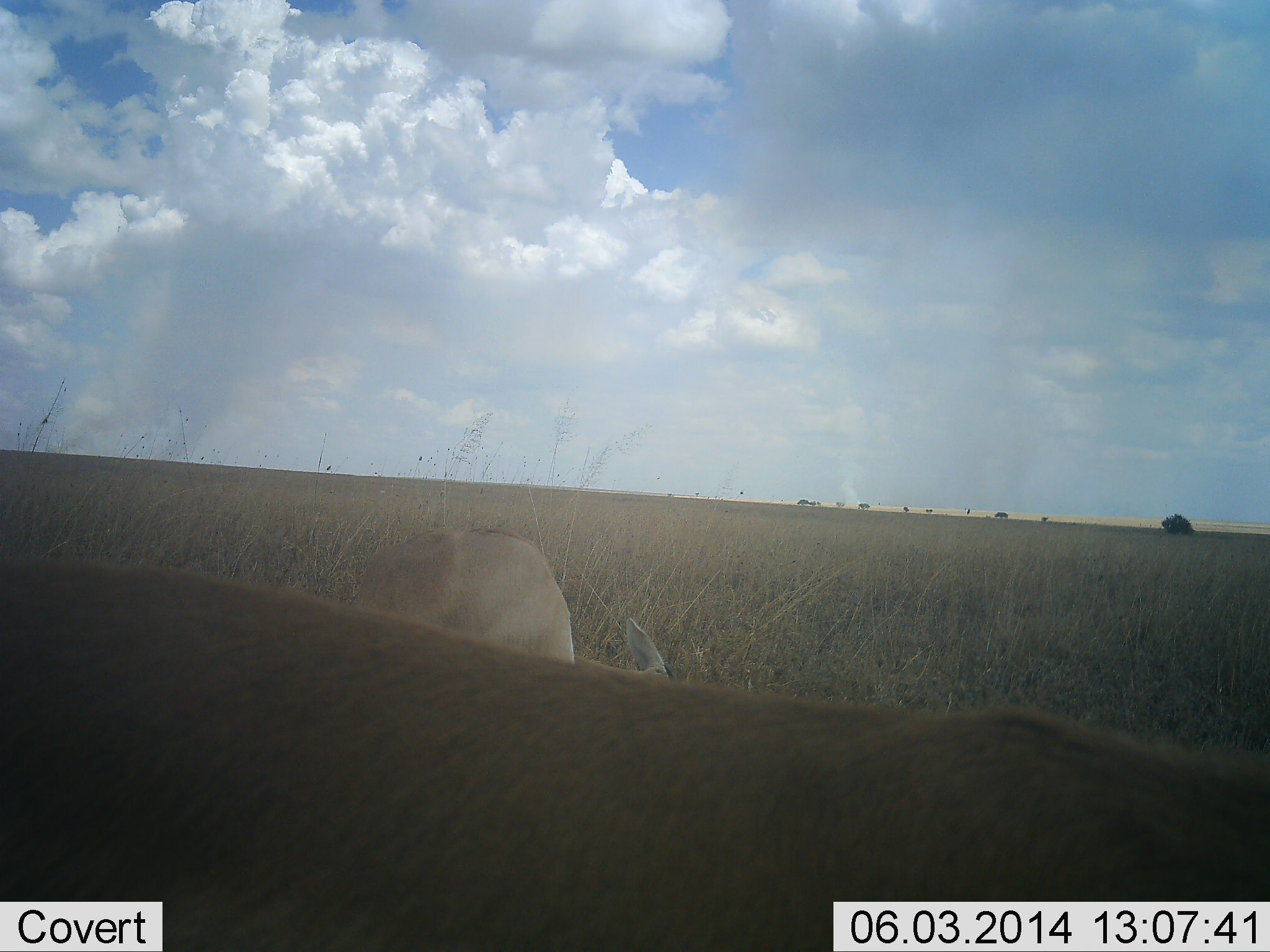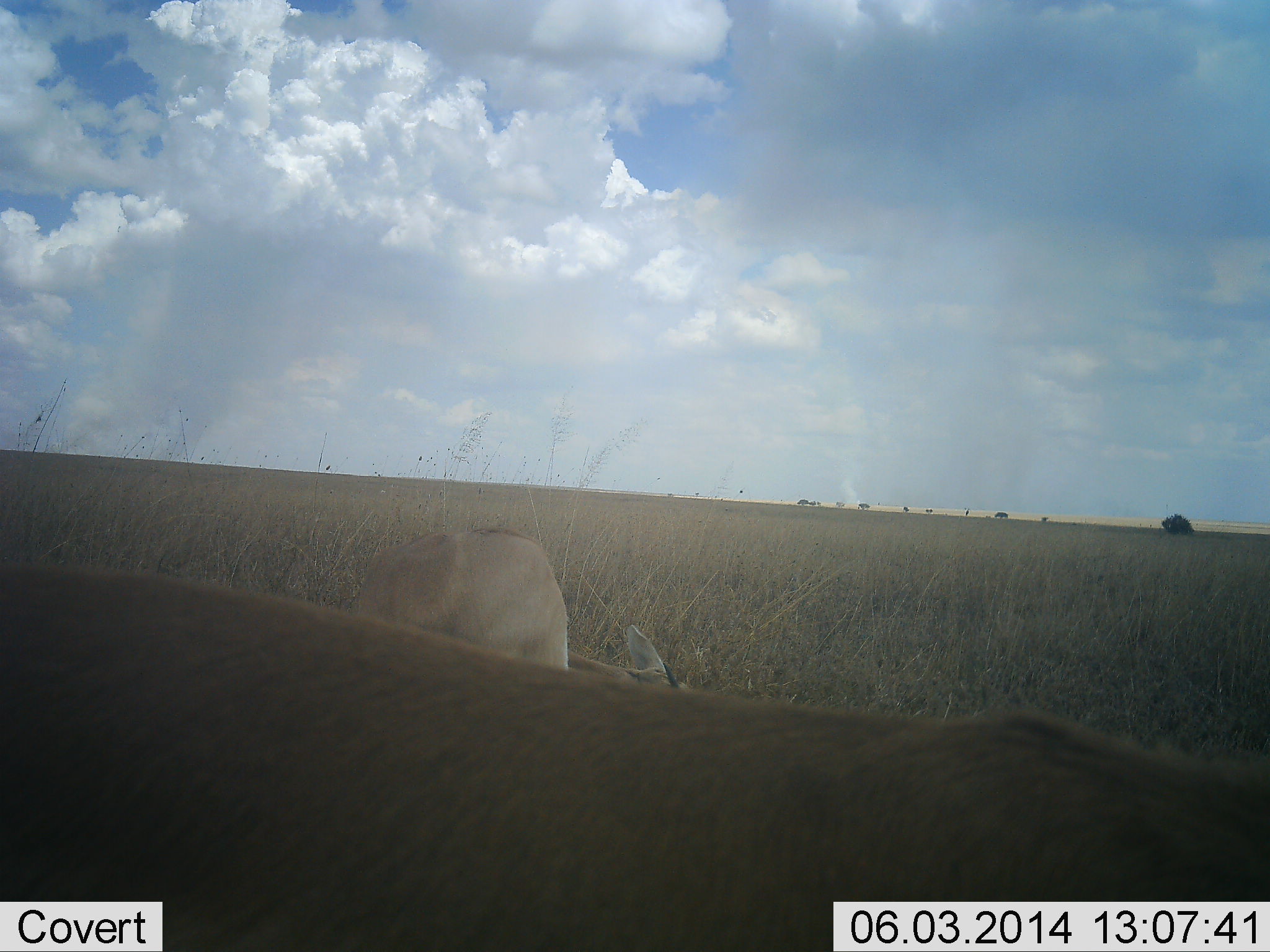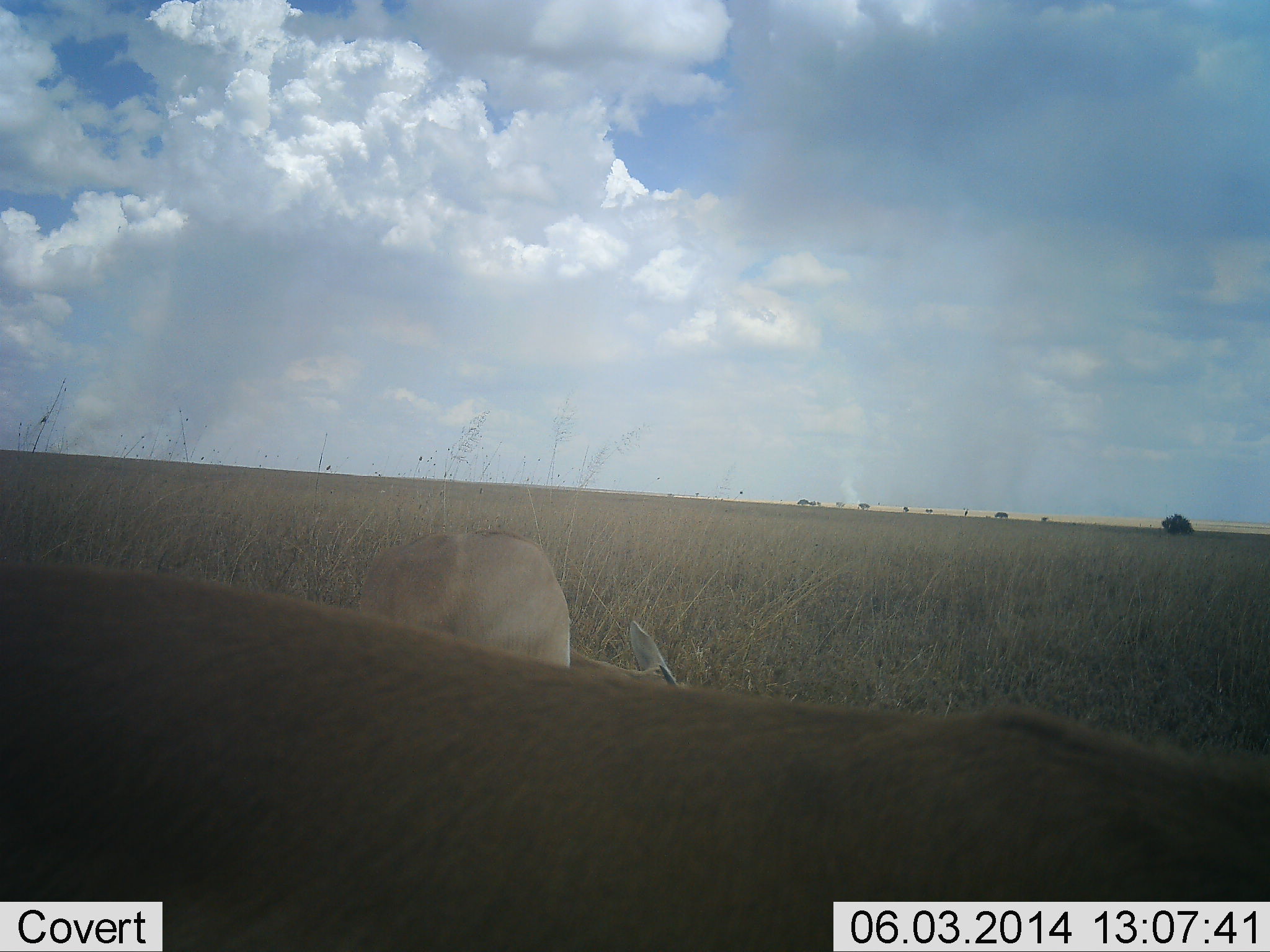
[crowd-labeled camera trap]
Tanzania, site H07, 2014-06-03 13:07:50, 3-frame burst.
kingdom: Animalia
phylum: Chordata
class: Mammalia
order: Artiodactyla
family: Bovidae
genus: Eudorcas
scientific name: Eudorcas thomsonii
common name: thomson's gazelle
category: gazellethomsons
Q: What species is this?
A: Gazellethomsons (thomson's gazelle) (Eudorcas thomsonii).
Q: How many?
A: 2.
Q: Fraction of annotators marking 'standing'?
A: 55%.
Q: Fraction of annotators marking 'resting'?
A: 20%.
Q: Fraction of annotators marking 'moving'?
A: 5%.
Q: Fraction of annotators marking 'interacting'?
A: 15%.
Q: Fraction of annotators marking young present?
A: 0%.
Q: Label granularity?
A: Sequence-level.